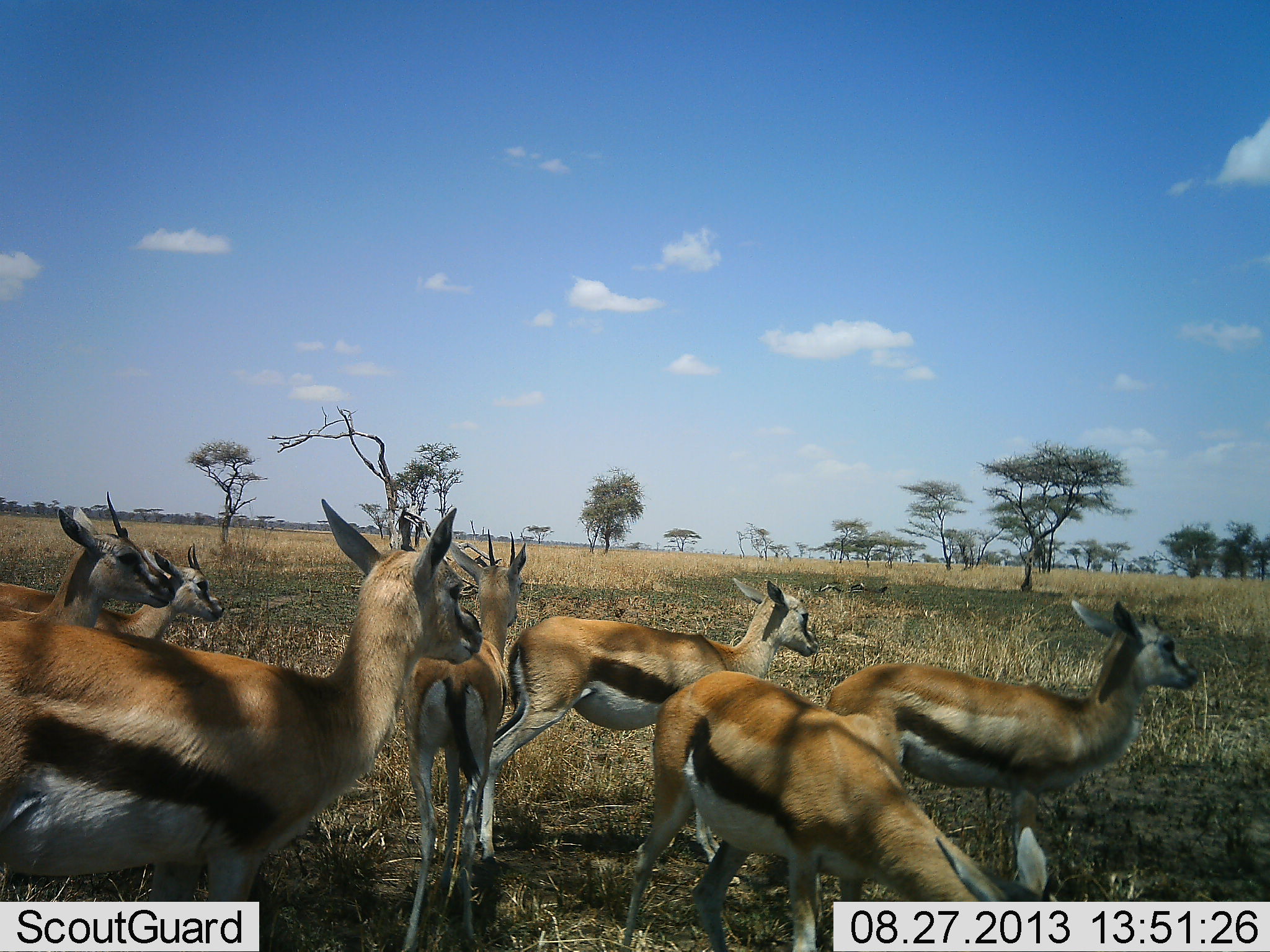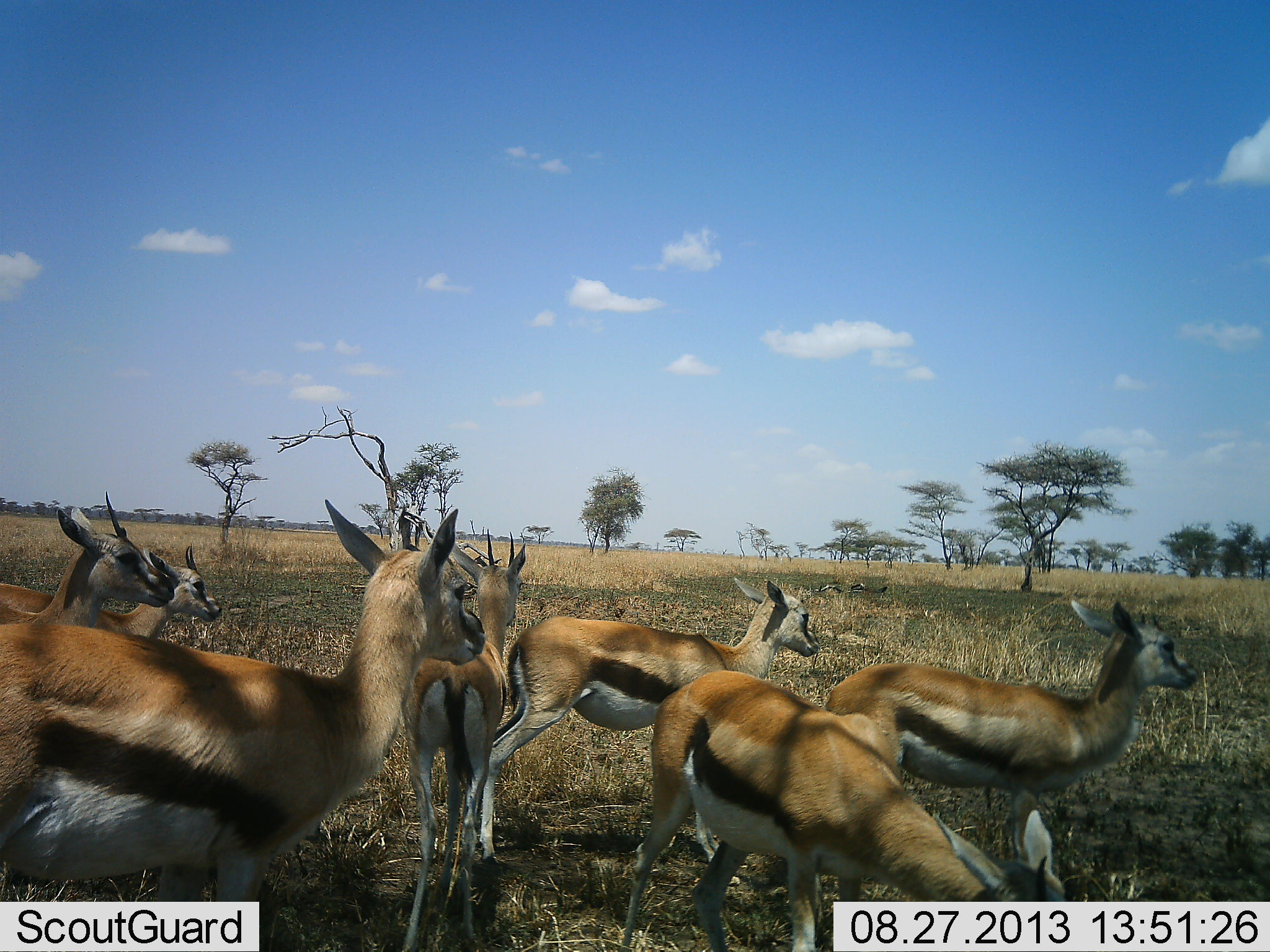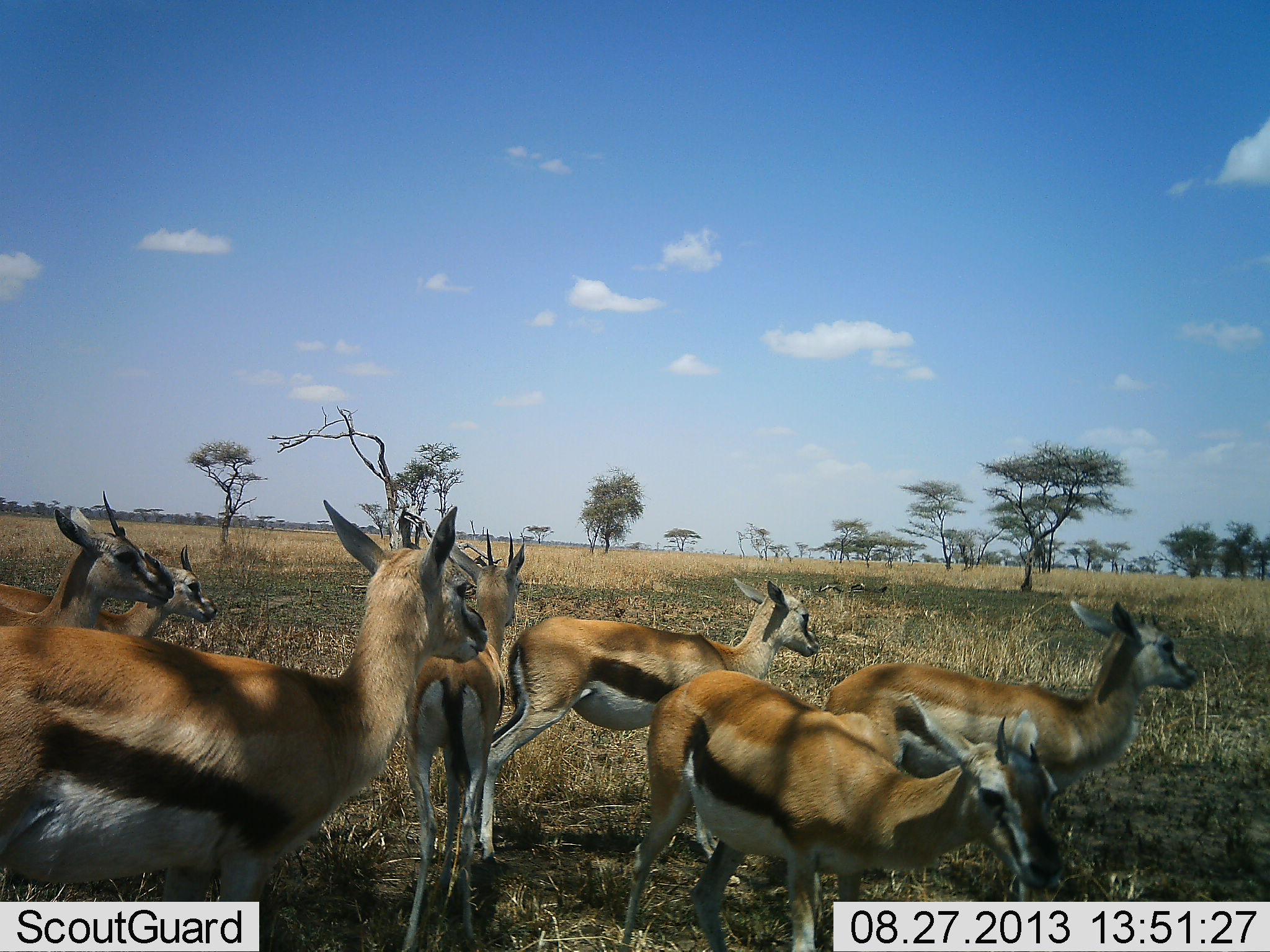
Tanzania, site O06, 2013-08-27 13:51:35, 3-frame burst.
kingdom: Animalia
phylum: Chordata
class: Mammalia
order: Artiodactyla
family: Bovidae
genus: Eudorcas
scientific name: Eudorcas thomsonii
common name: thomson's gazelle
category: gazellethomsons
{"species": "gazellethomsons (thomson's gazelle) (Eudorcas thomsonii)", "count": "7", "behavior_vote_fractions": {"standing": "89%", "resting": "11%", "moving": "18%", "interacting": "4%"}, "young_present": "7%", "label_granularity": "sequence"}